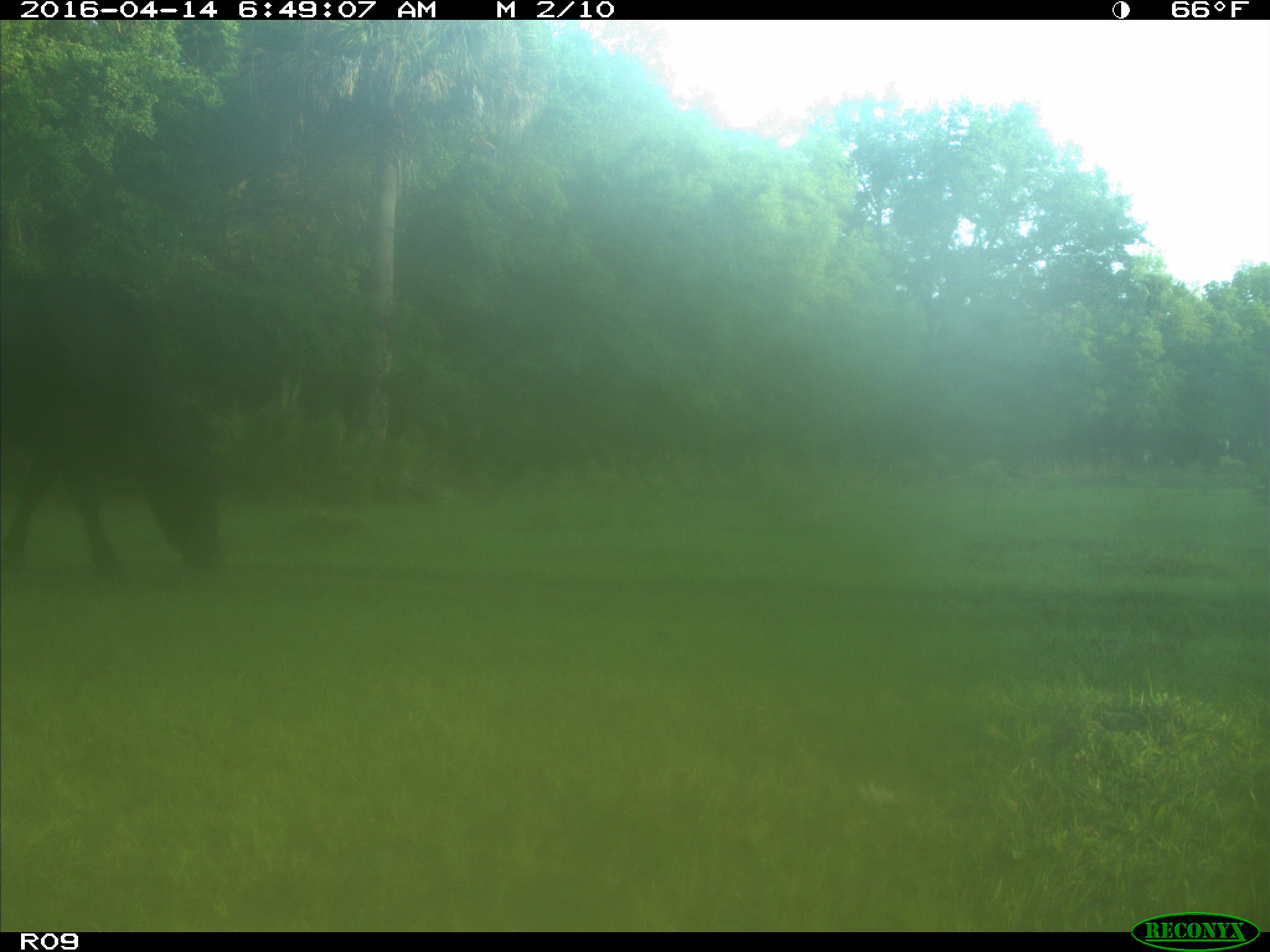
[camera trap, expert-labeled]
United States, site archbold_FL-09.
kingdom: Animalia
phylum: Chordata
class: Mammalia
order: Artiodactyla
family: Bovidae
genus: Bos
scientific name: Bos taurus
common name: domestic cow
Bos taurus (domestic cow).